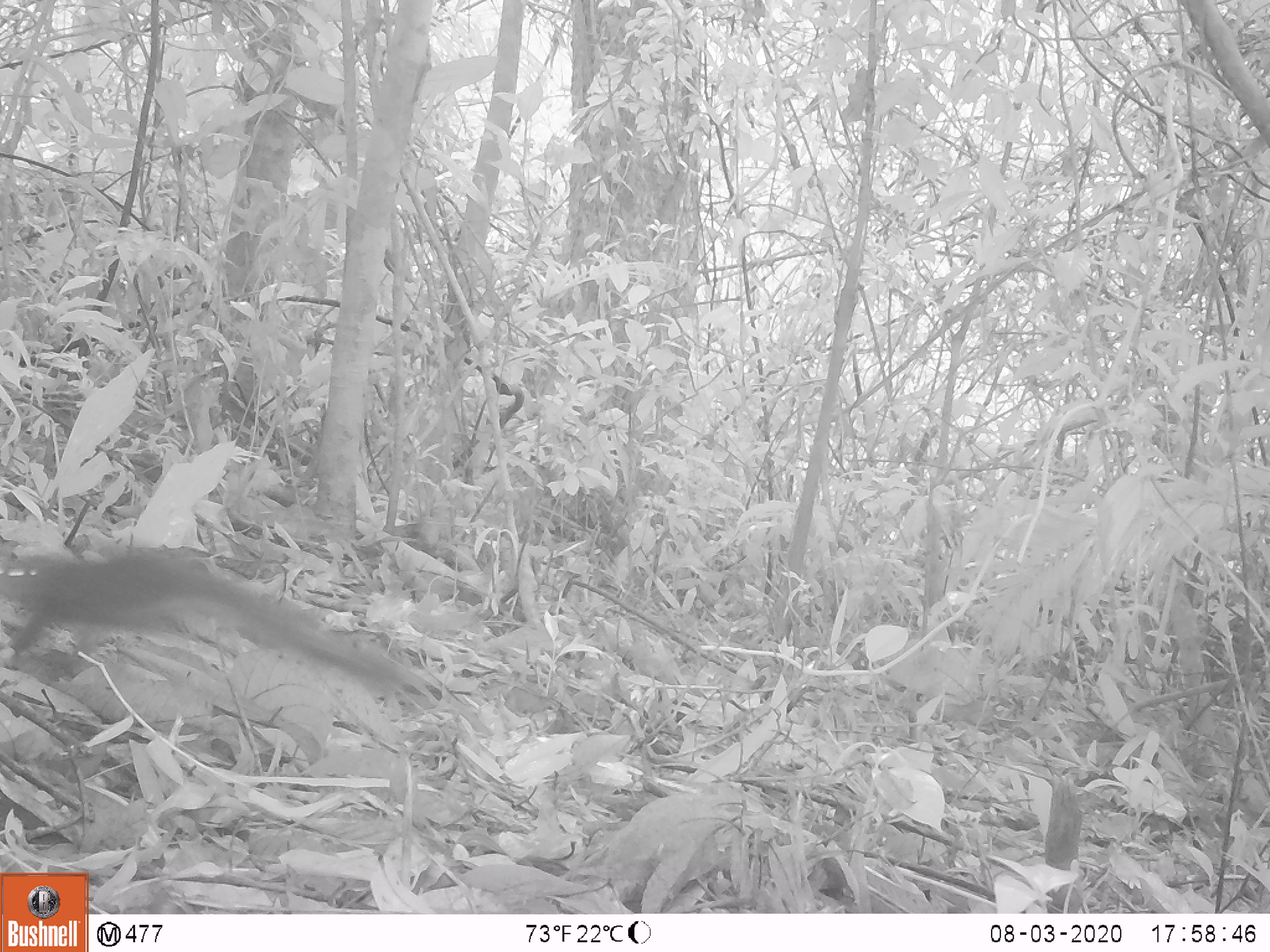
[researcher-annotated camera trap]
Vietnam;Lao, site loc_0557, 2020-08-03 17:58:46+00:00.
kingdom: Animalia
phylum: Chordata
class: Mammalia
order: Rodentia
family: Sciuridae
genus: Sciurus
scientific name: Sciurus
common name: squirrel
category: unidentified squirrel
Unidentified squirrel (squirrel) (Sciurus). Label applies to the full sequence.